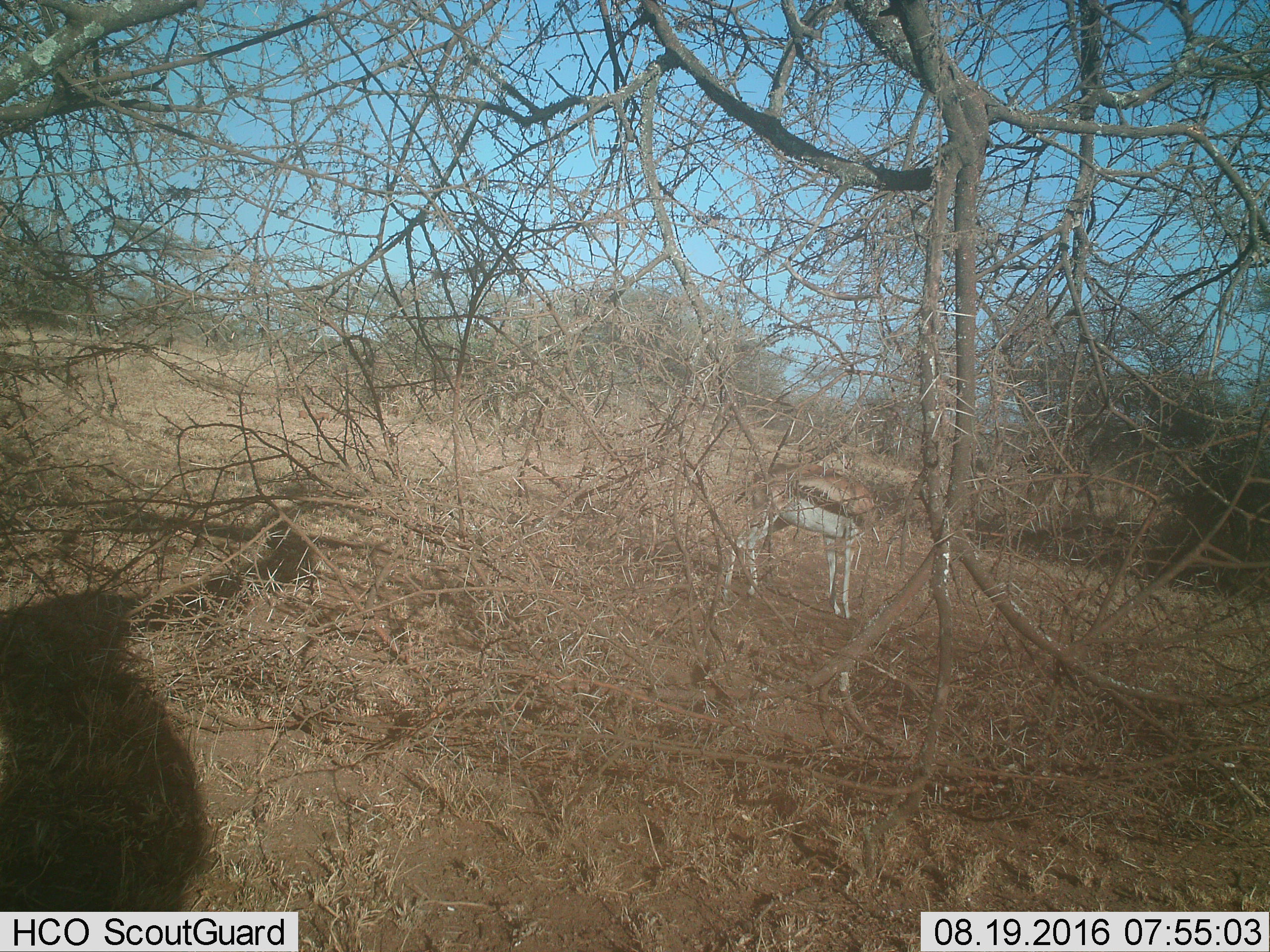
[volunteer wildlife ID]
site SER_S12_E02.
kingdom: Animalia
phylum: Chordata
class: Mammalia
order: Artiodactyla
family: Bovidae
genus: Eudorcas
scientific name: Eudorcas thomsonii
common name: thomson's gazelle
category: gazellethomsons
Gazellethomsons (thomson's gazelle) (Eudorcas thomsonii), count 1. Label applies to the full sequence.